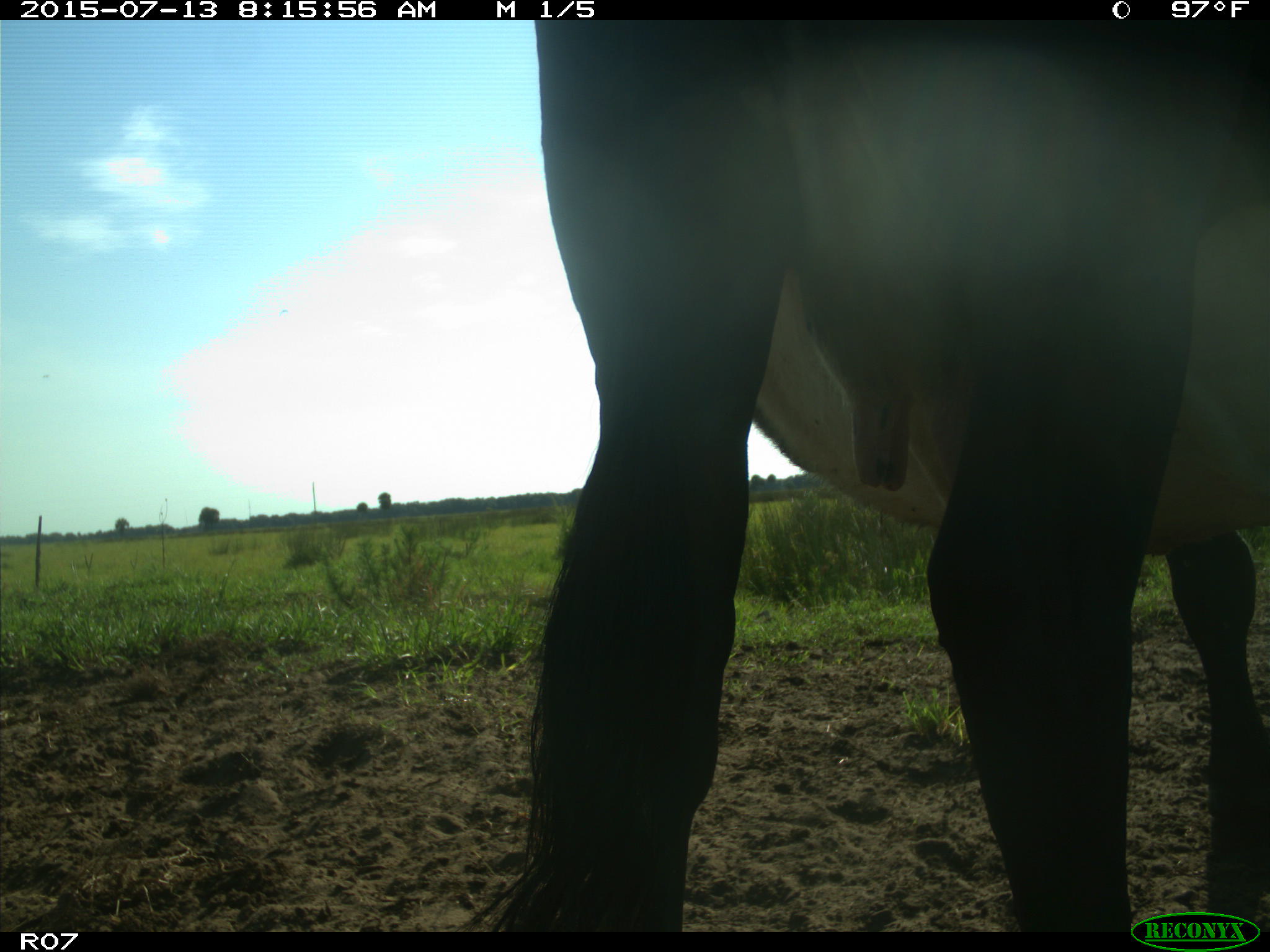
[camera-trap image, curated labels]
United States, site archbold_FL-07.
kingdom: Animalia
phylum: Chordata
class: Mammalia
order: Artiodactyla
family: Bovidae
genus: Bos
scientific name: Bos taurus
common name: domestic cow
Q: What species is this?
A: Bos taurus (domestic cow).